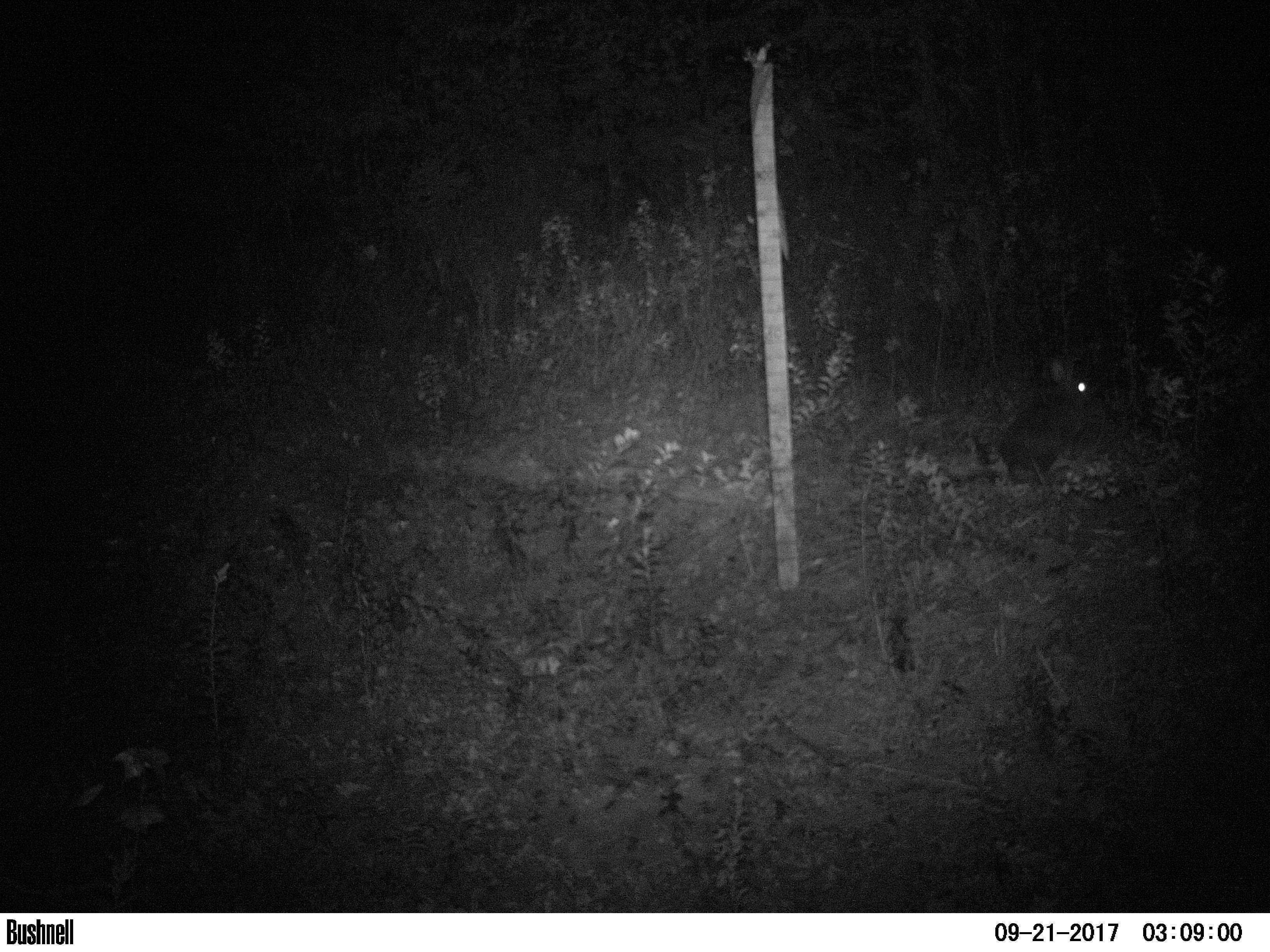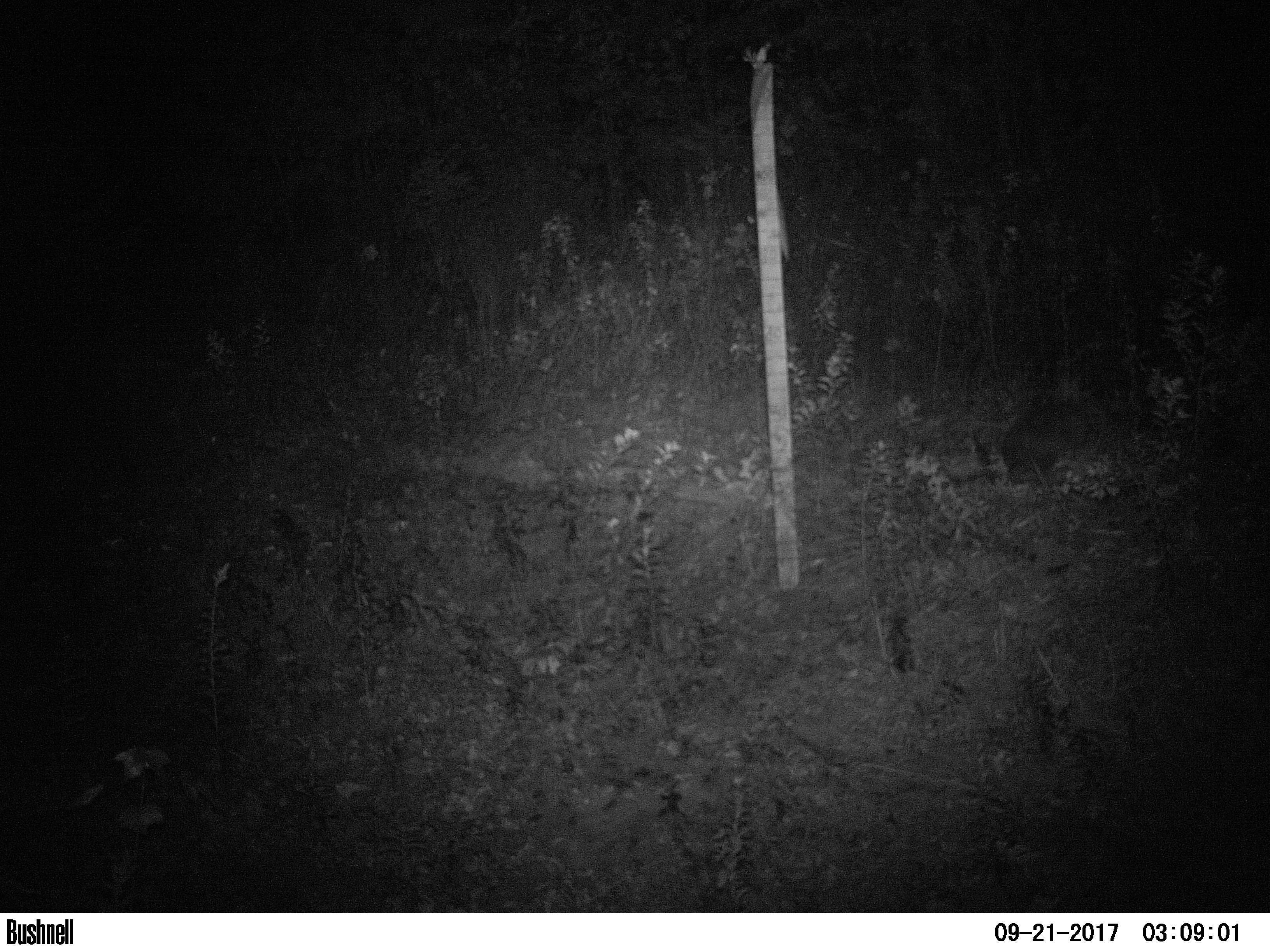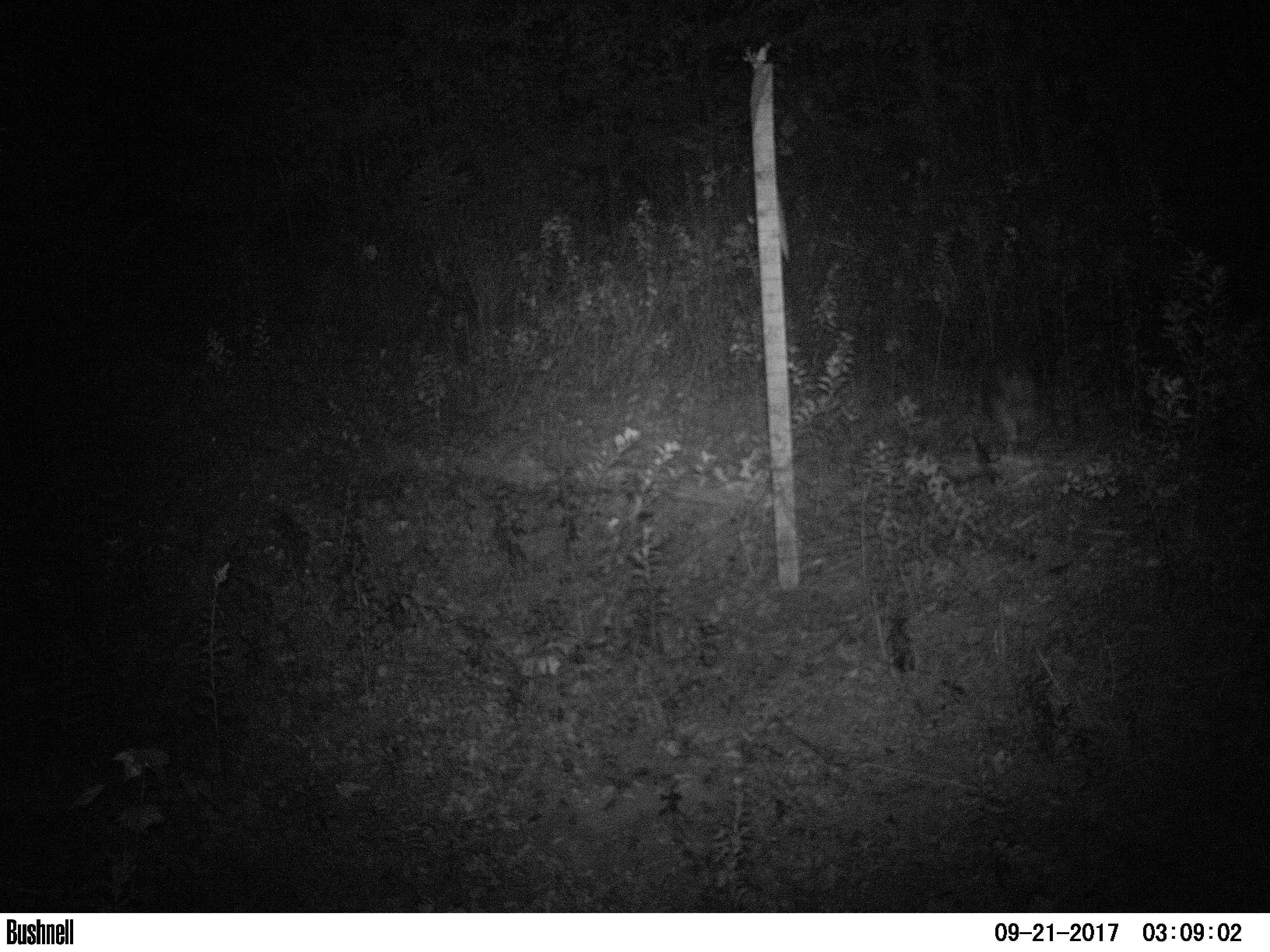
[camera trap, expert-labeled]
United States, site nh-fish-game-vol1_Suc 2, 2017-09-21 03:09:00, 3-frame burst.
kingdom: Animalia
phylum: Chordata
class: Mammalia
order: Lagomorpha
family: Leporidae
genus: Lepus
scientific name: Lepus americanus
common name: snowshoe hare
Snowshoe hare (Lepus americanus).